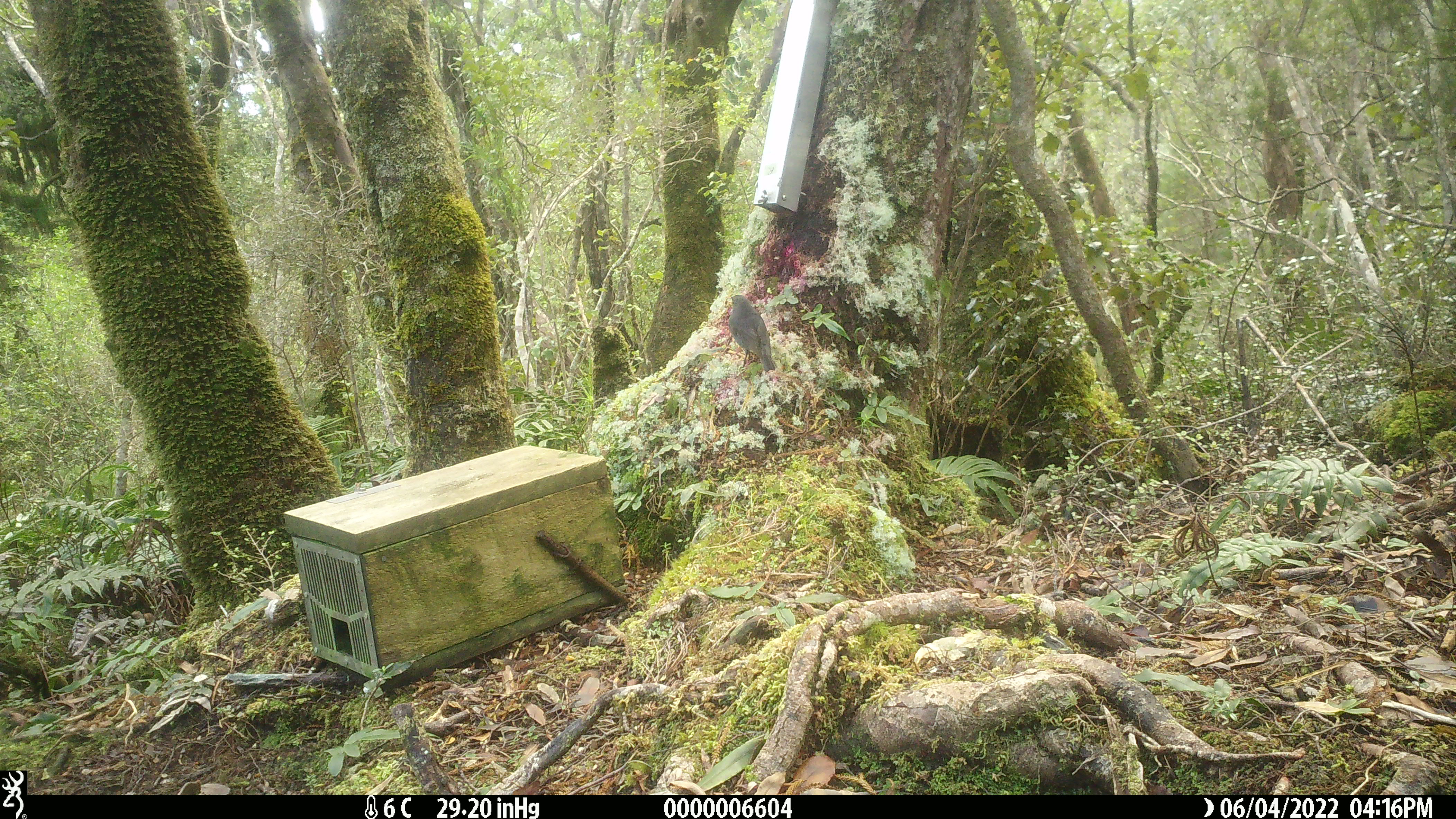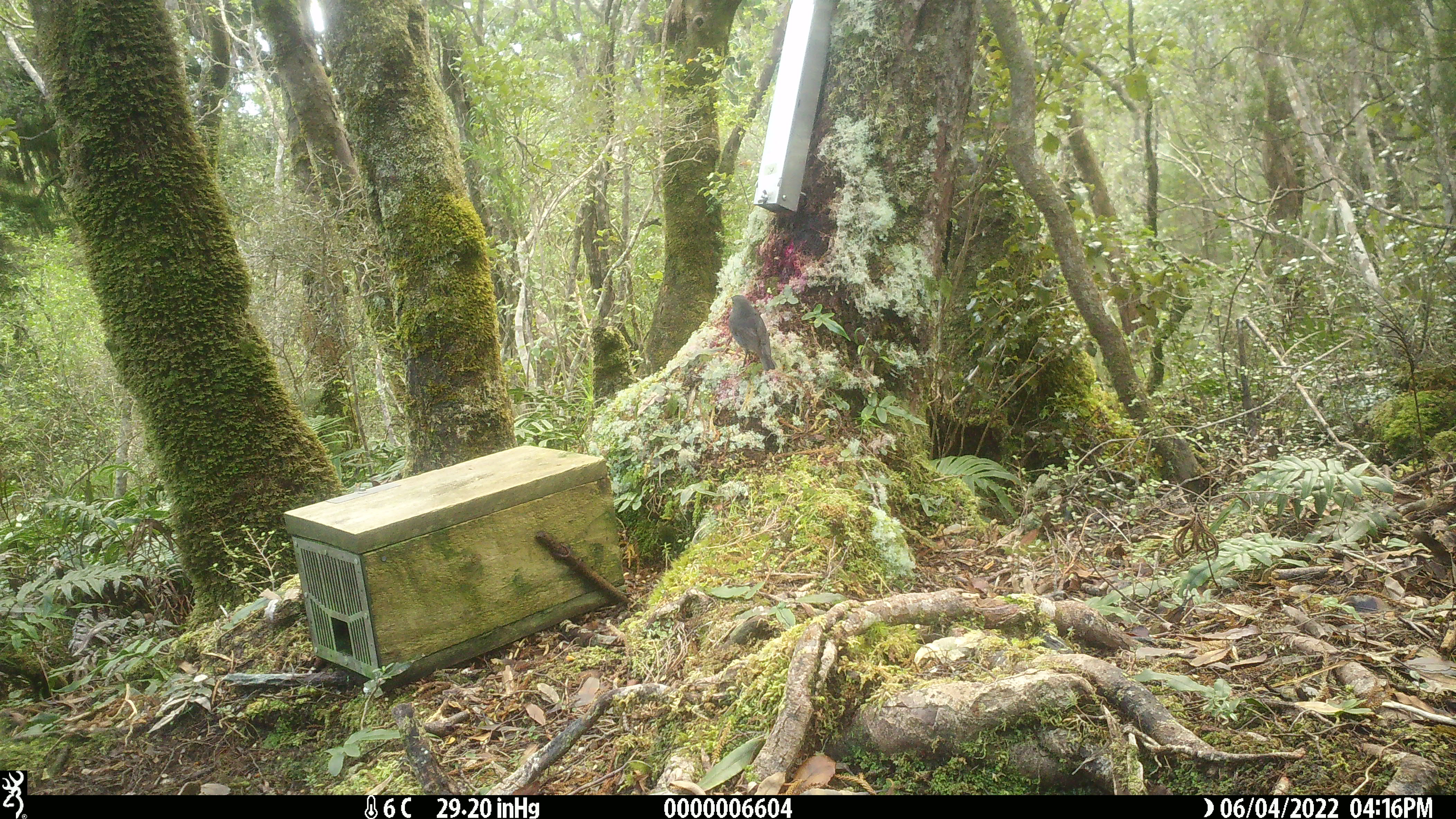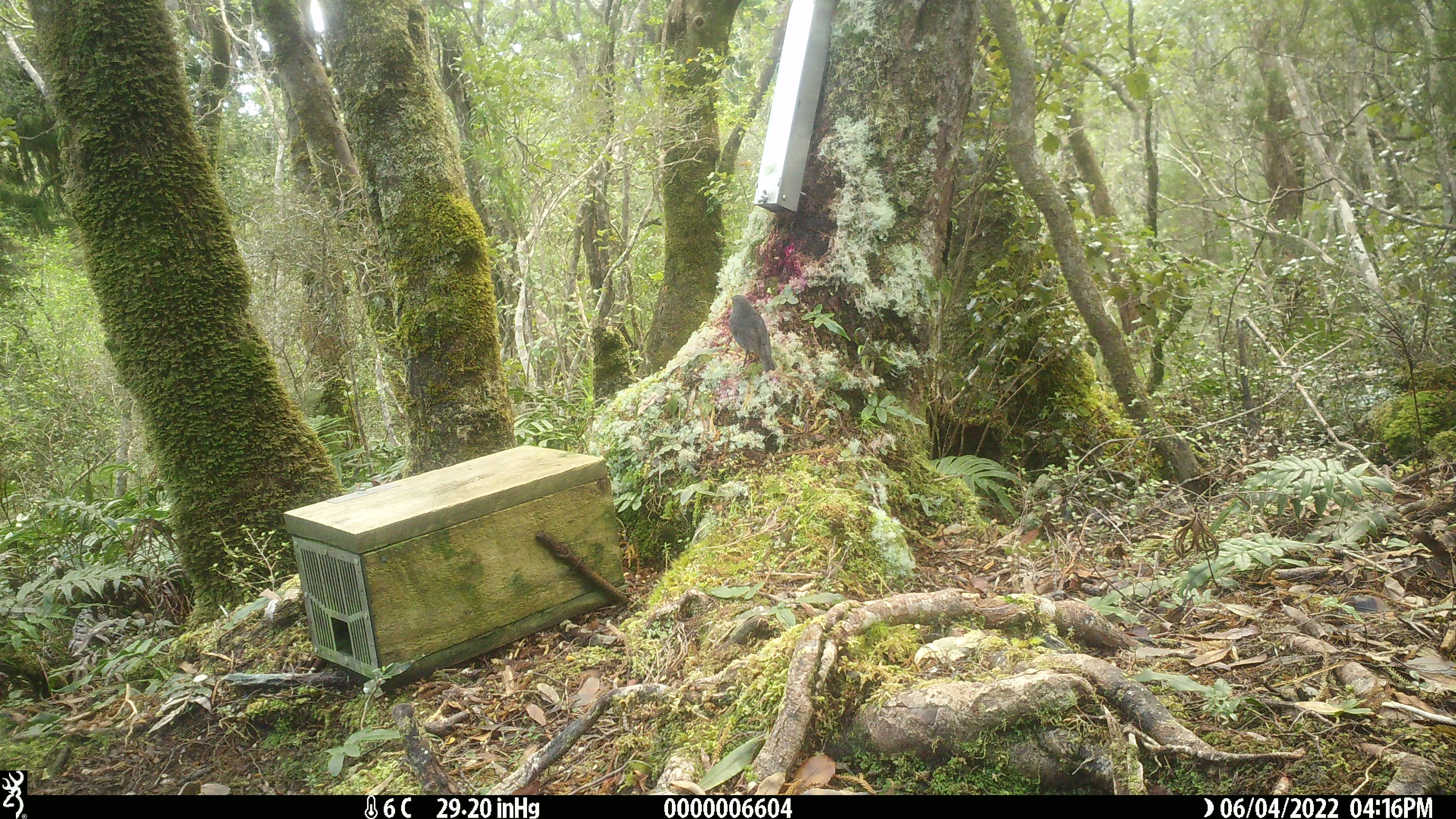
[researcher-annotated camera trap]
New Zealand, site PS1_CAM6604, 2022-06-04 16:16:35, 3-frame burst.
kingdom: Animalia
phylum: Chordata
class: Aves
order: Passeriformes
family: Petroicidae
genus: Petroica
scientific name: Petroica australis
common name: new zealand robin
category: robin